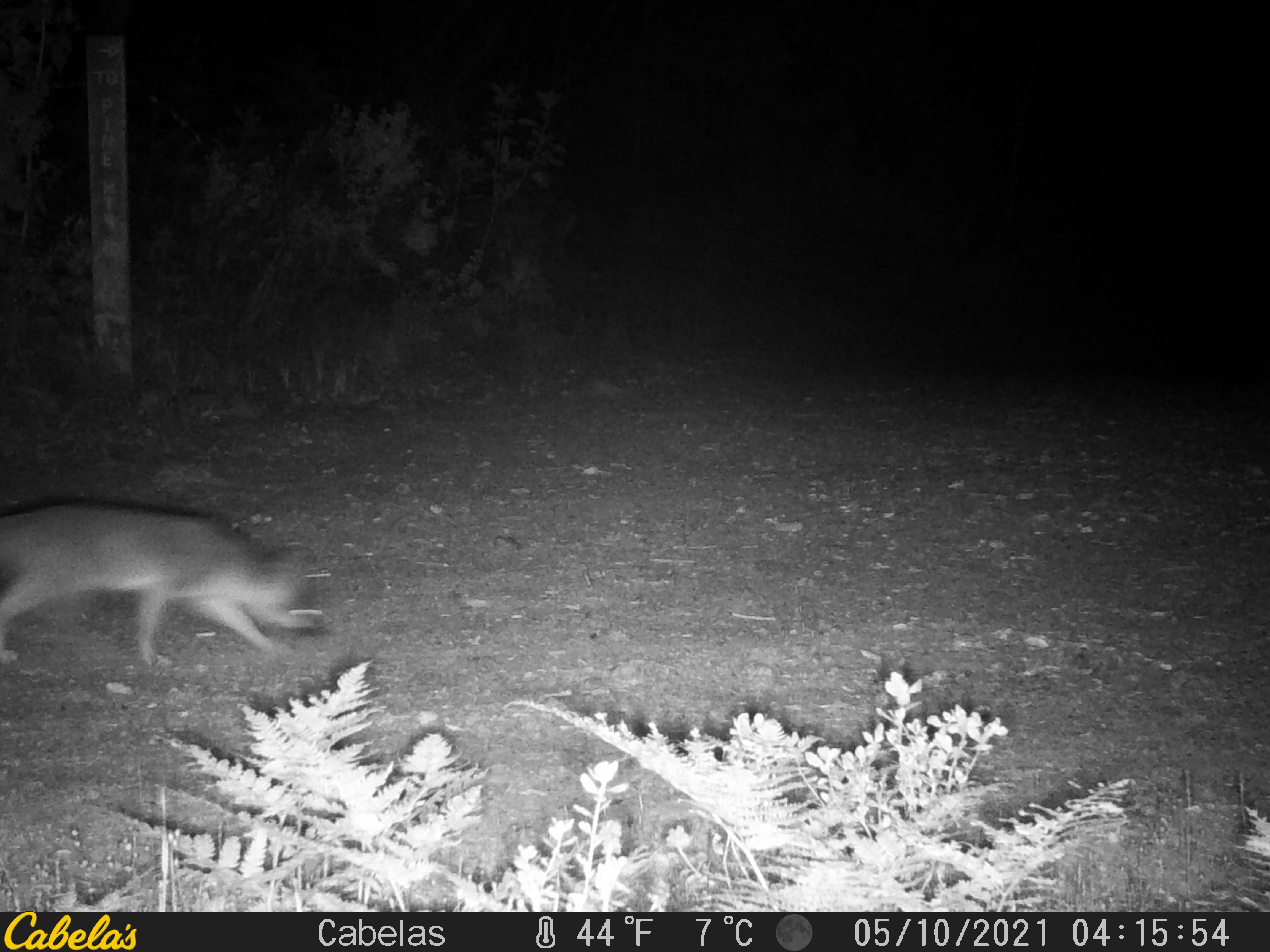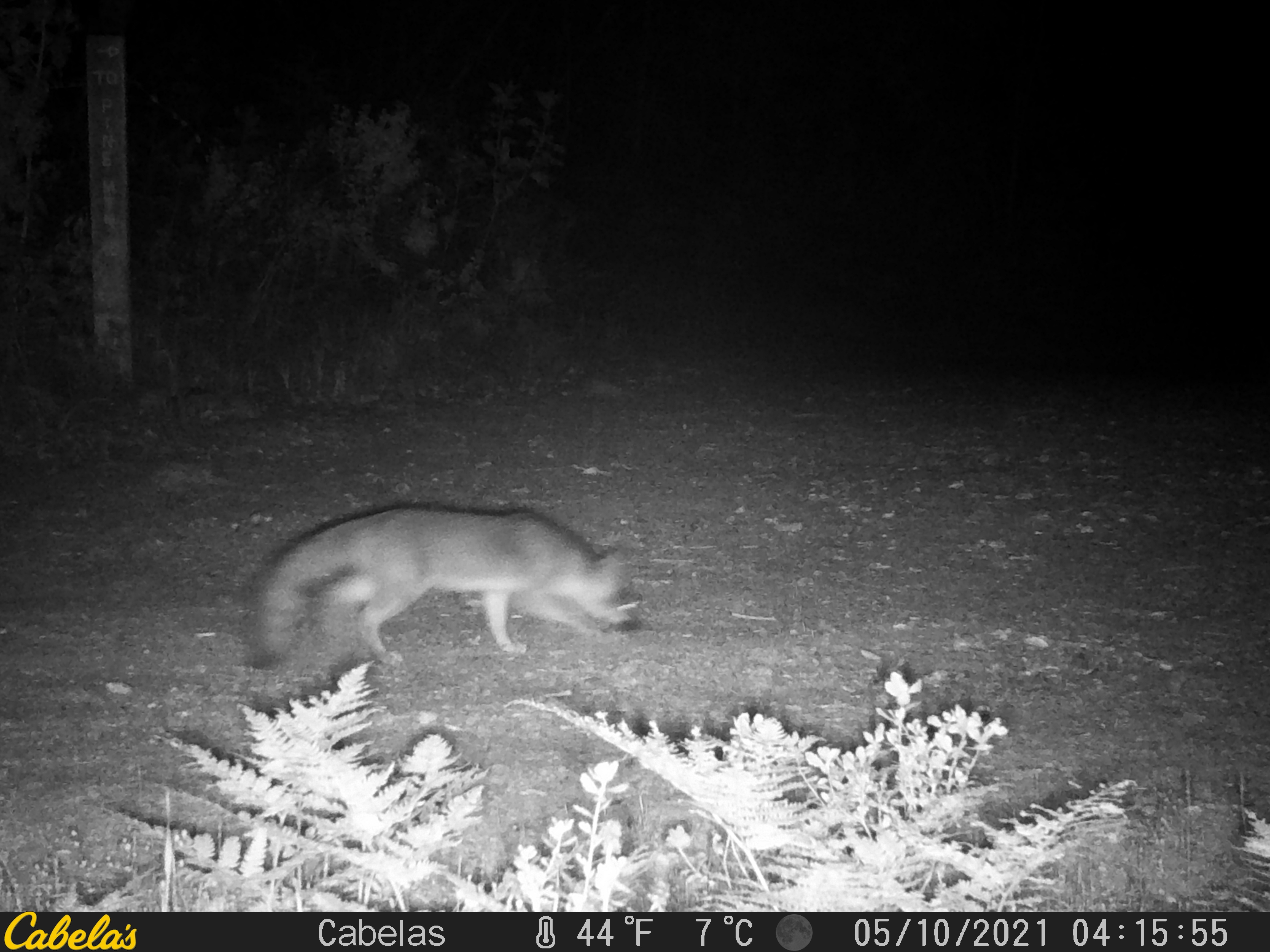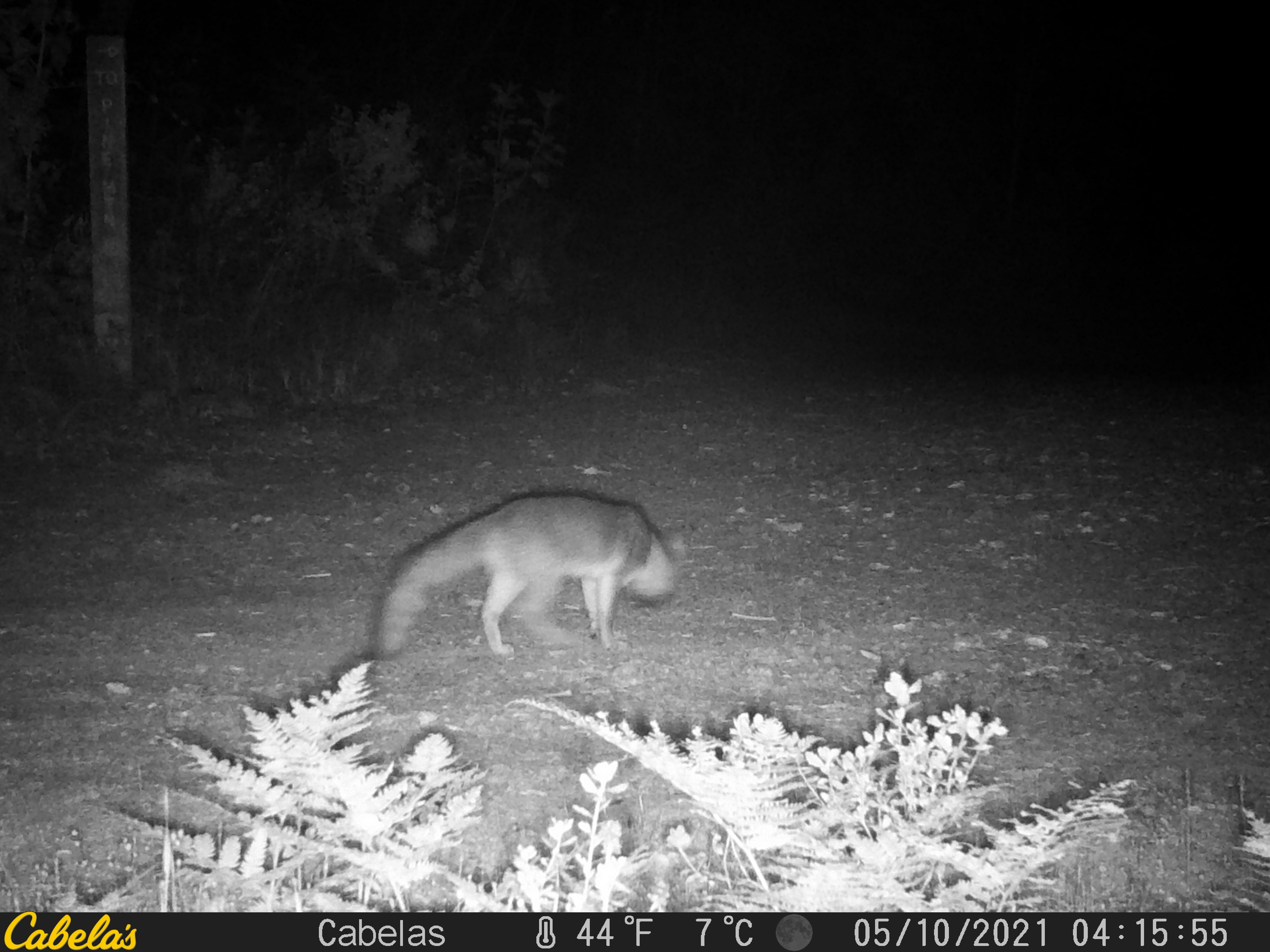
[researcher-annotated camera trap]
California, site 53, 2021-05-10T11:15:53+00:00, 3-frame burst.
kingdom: Animalia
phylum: Chordata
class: Mammalia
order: Carnivora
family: Canidae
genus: Urocyon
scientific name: Urocyon cinereoargenteus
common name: gray fox